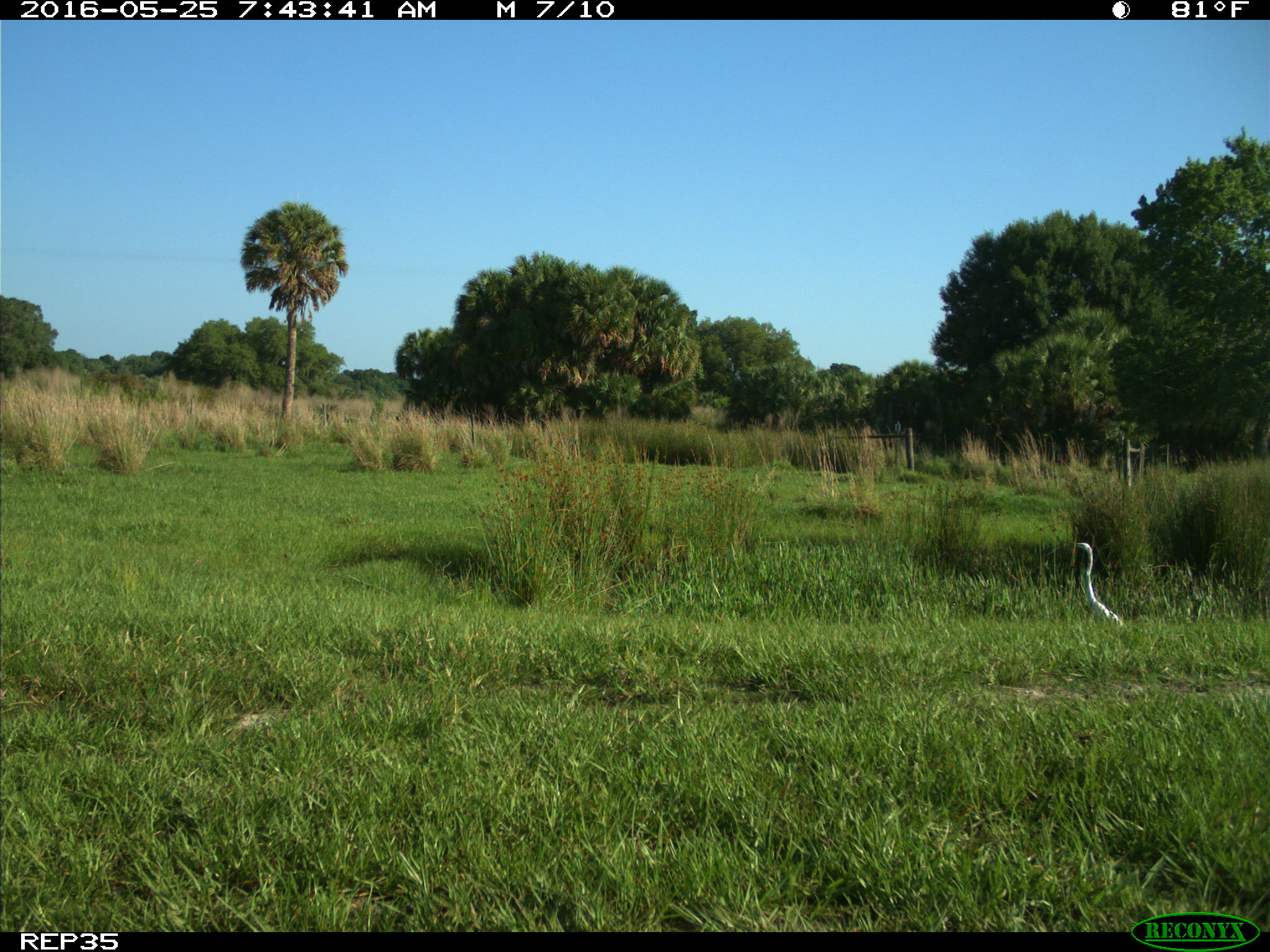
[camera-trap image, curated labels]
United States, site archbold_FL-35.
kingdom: Animalia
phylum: Chordata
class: Mammalia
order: Artiodactyla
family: Bovidae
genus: Bos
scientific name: Bos taurus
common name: domestic cow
Bos taurus (domestic cow).